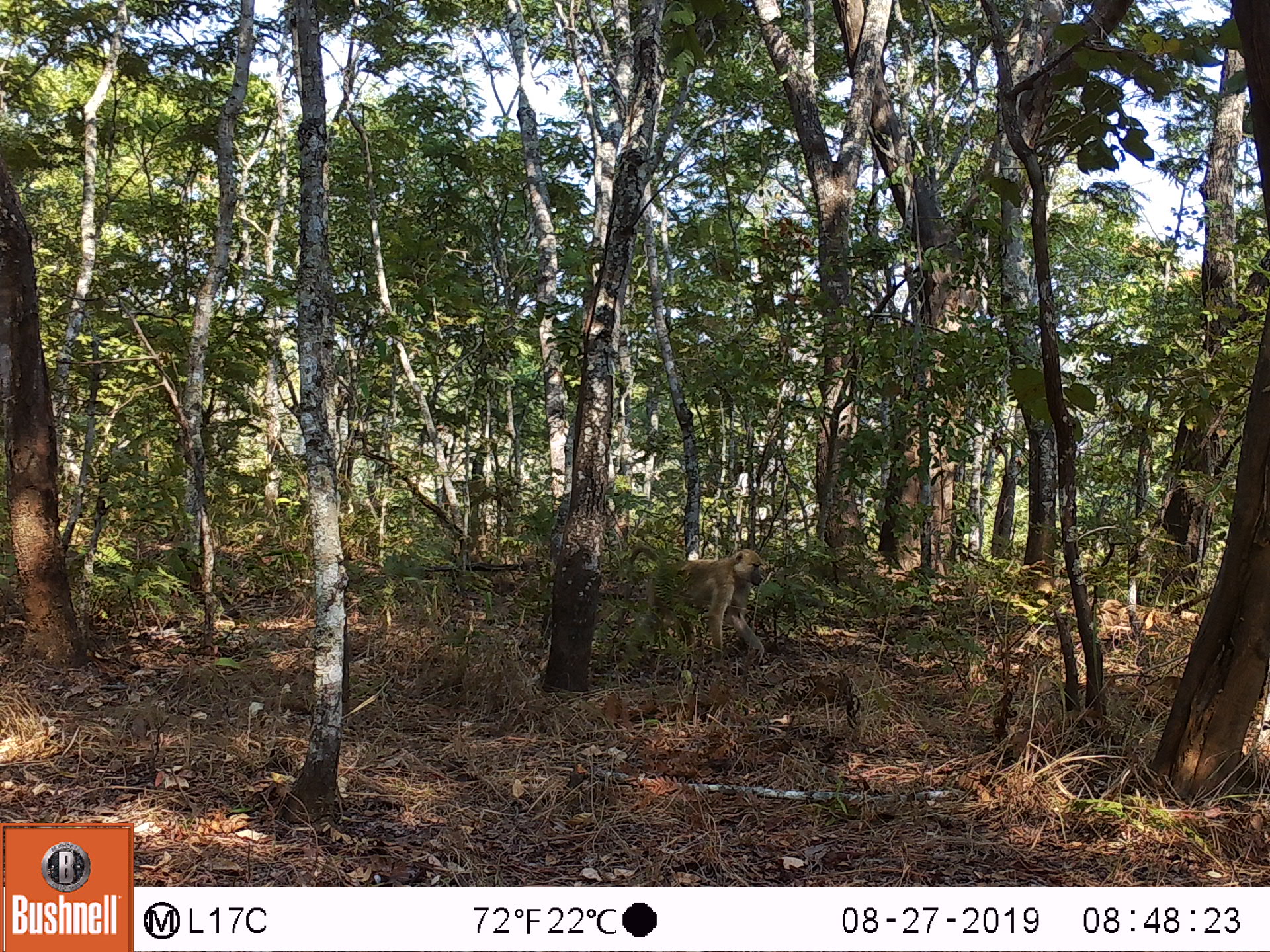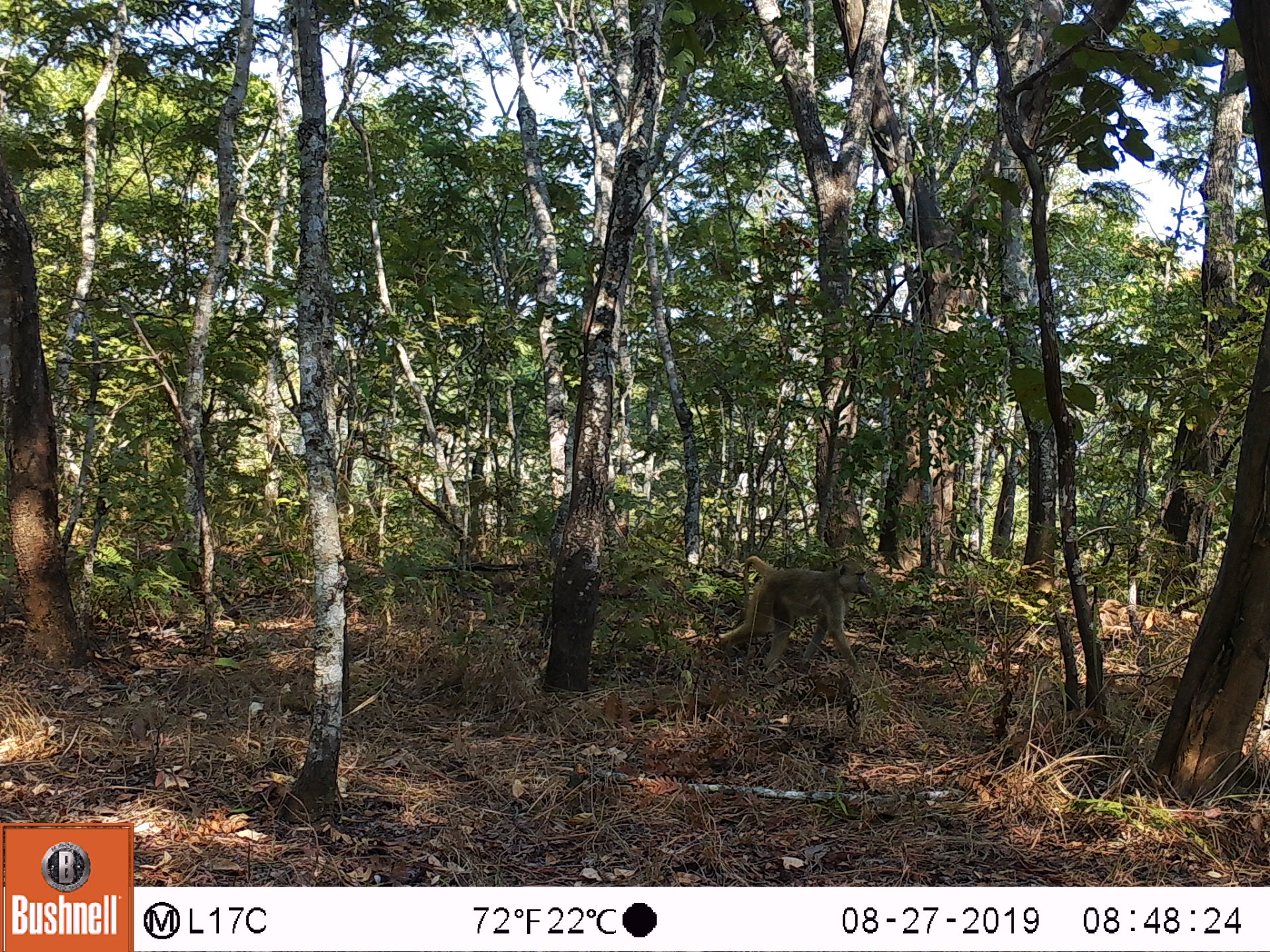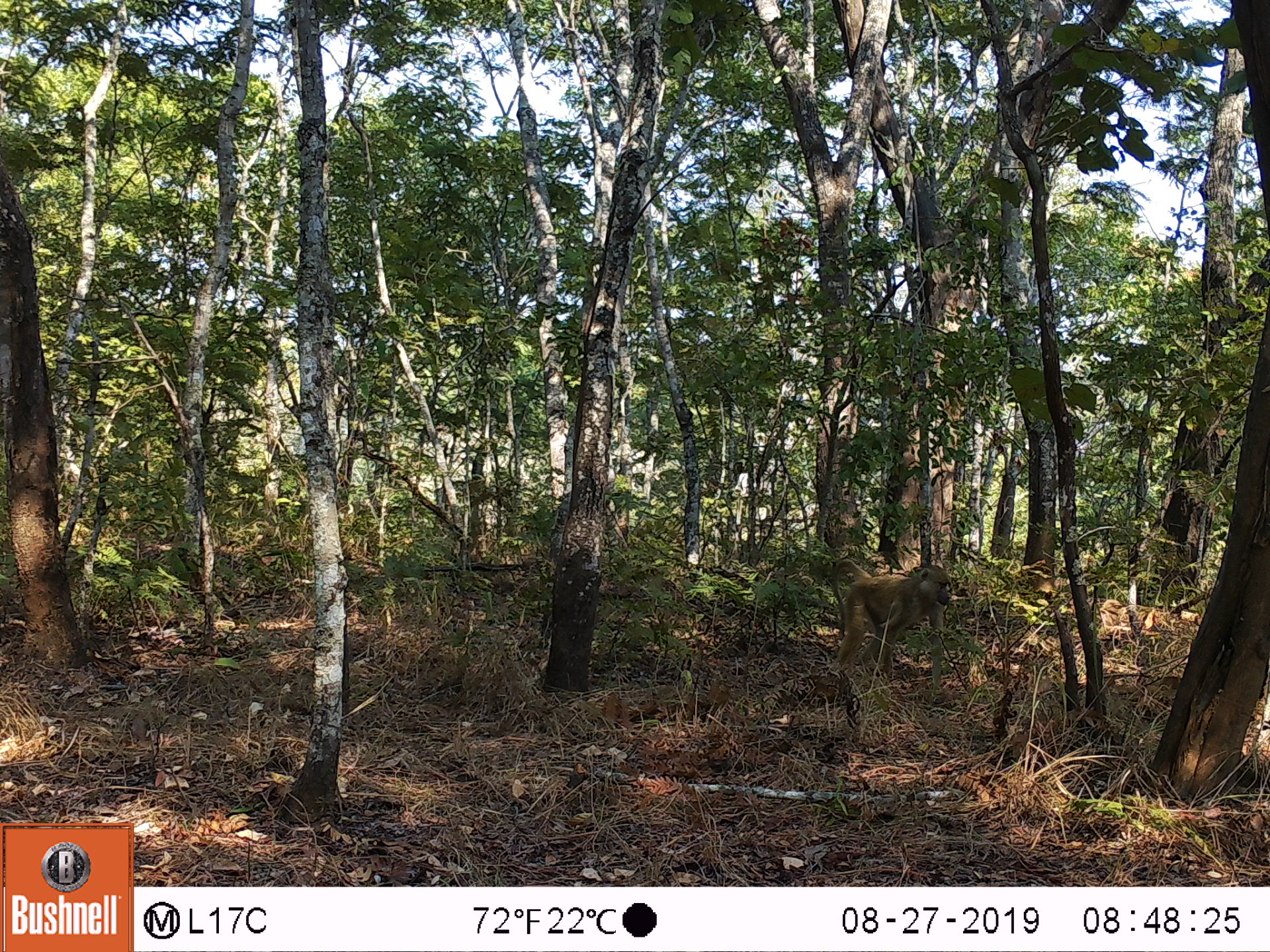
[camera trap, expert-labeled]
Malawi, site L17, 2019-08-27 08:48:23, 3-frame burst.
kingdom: Animalia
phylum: Chordata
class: Mammalia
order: Primates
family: Cercopithecidae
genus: Papio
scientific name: Papio cynocephalus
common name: yellow baboon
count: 1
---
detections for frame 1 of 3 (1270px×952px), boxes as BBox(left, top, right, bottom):
yellow baboon: BBox(620, 538, 771, 663)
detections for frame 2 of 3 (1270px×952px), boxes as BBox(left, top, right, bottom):
yellow baboon: BBox(712, 550, 878, 680)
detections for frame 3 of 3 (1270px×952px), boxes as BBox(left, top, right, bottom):
yellow baboon: BBox(818, 553, 954, 678)